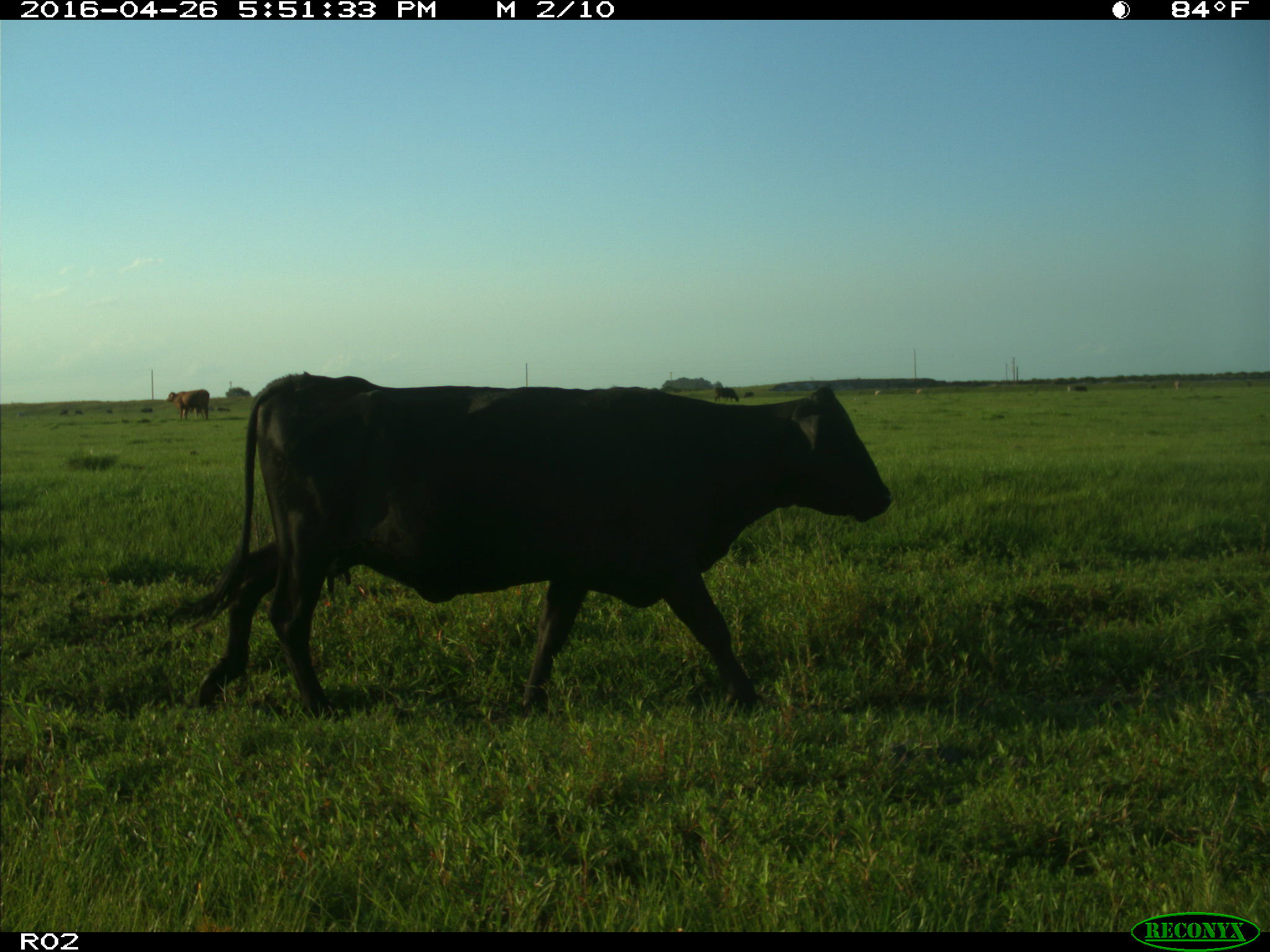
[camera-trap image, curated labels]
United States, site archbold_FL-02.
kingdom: Animalia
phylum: Chordata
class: Mammalia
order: Artiodactyla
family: Bovidae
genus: Bos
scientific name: Bos taurus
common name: domestic cow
Bos taurus (domestic cow).